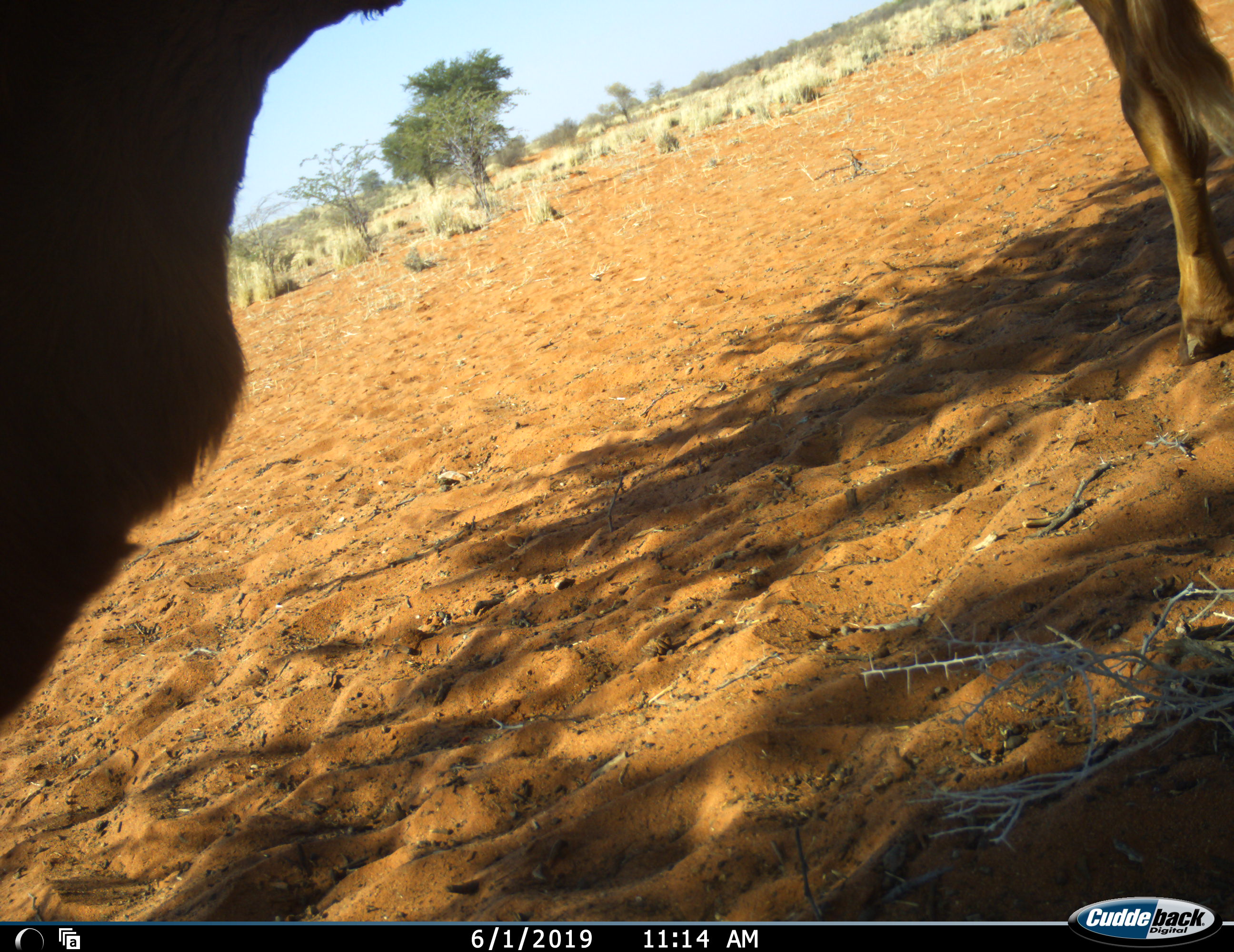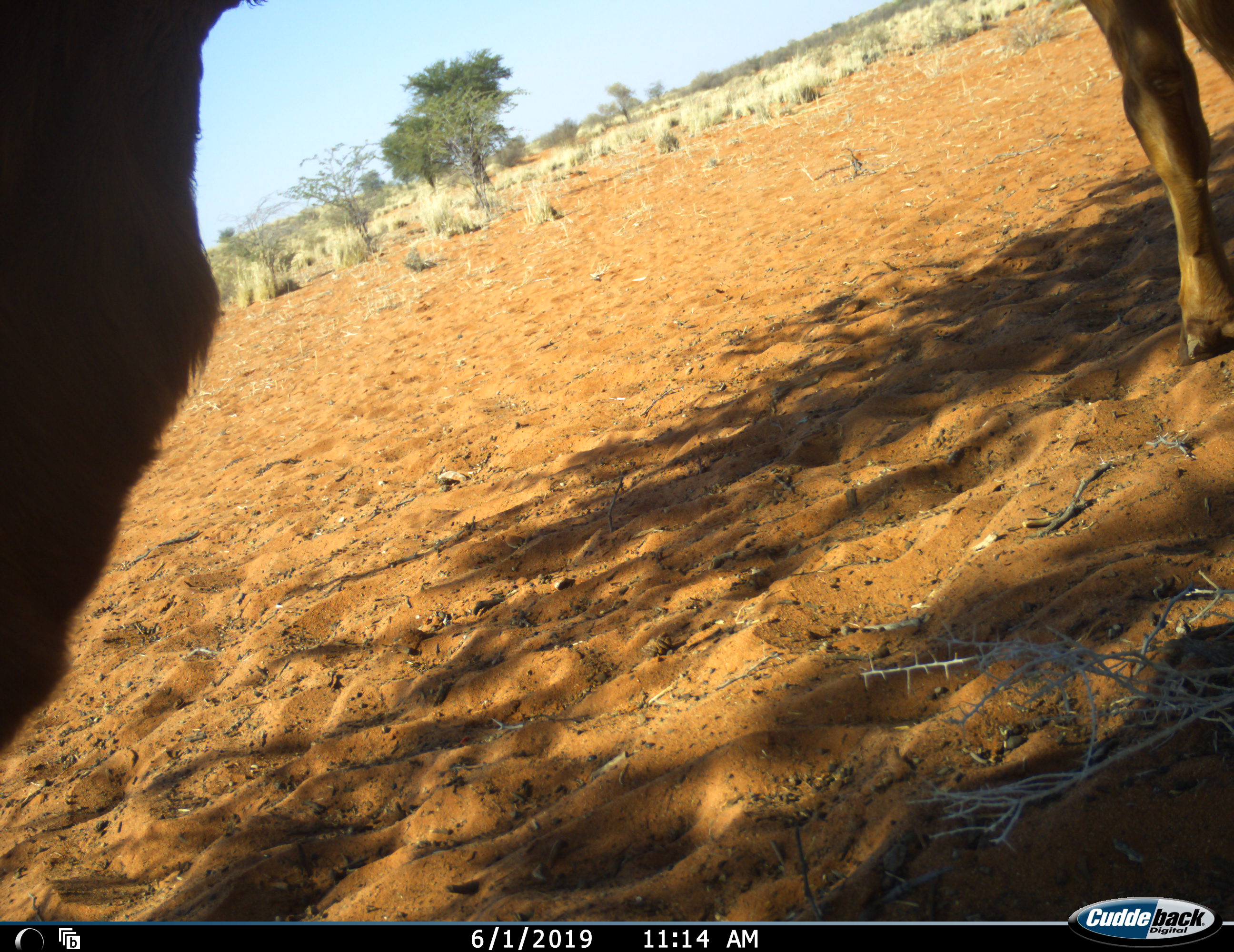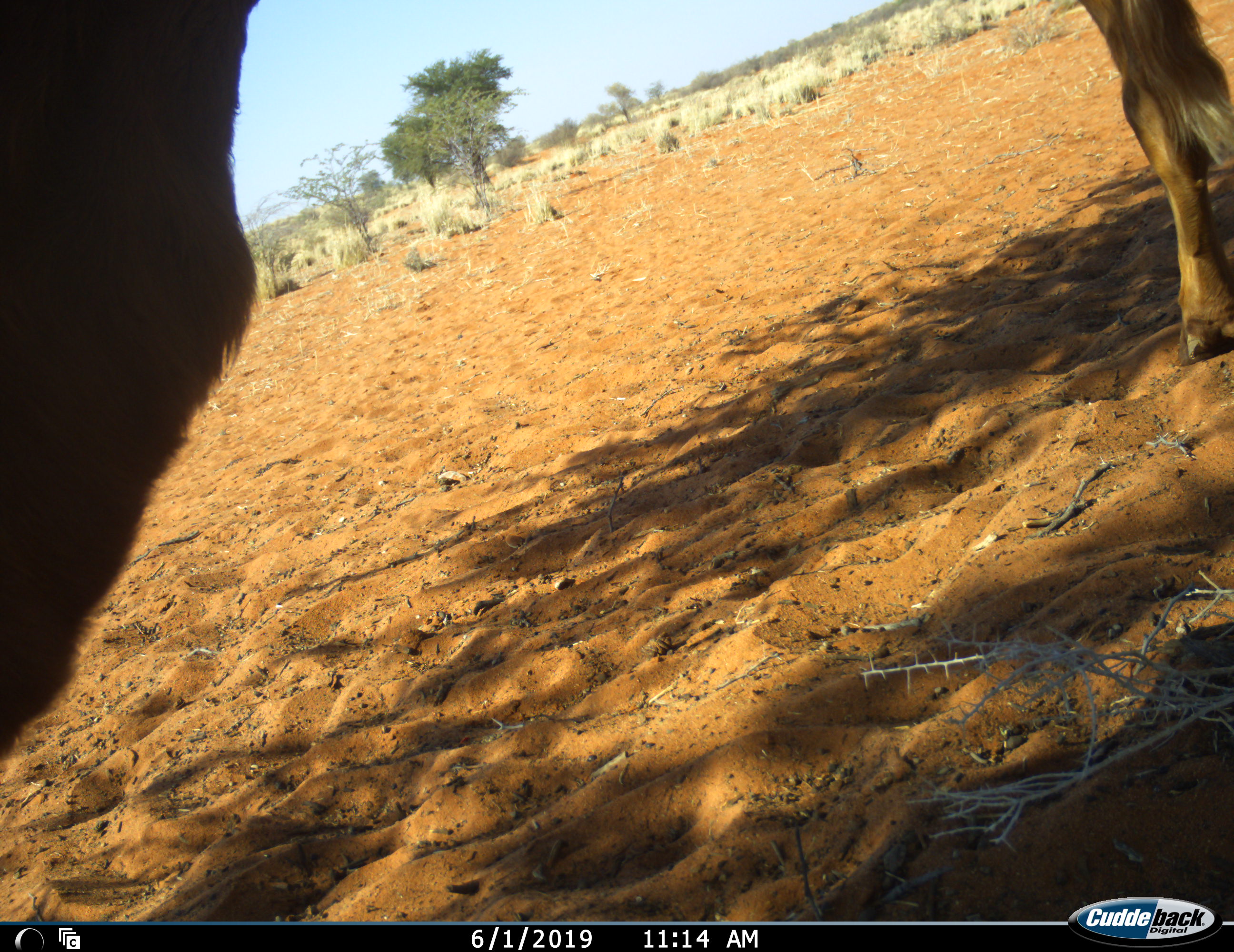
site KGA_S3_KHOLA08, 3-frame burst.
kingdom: Animalia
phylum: Chordata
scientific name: Vertebrata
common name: domestic animal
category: domesticanimal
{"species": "domesticanimal (domestic animal) (Vertebrata)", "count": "2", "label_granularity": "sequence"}